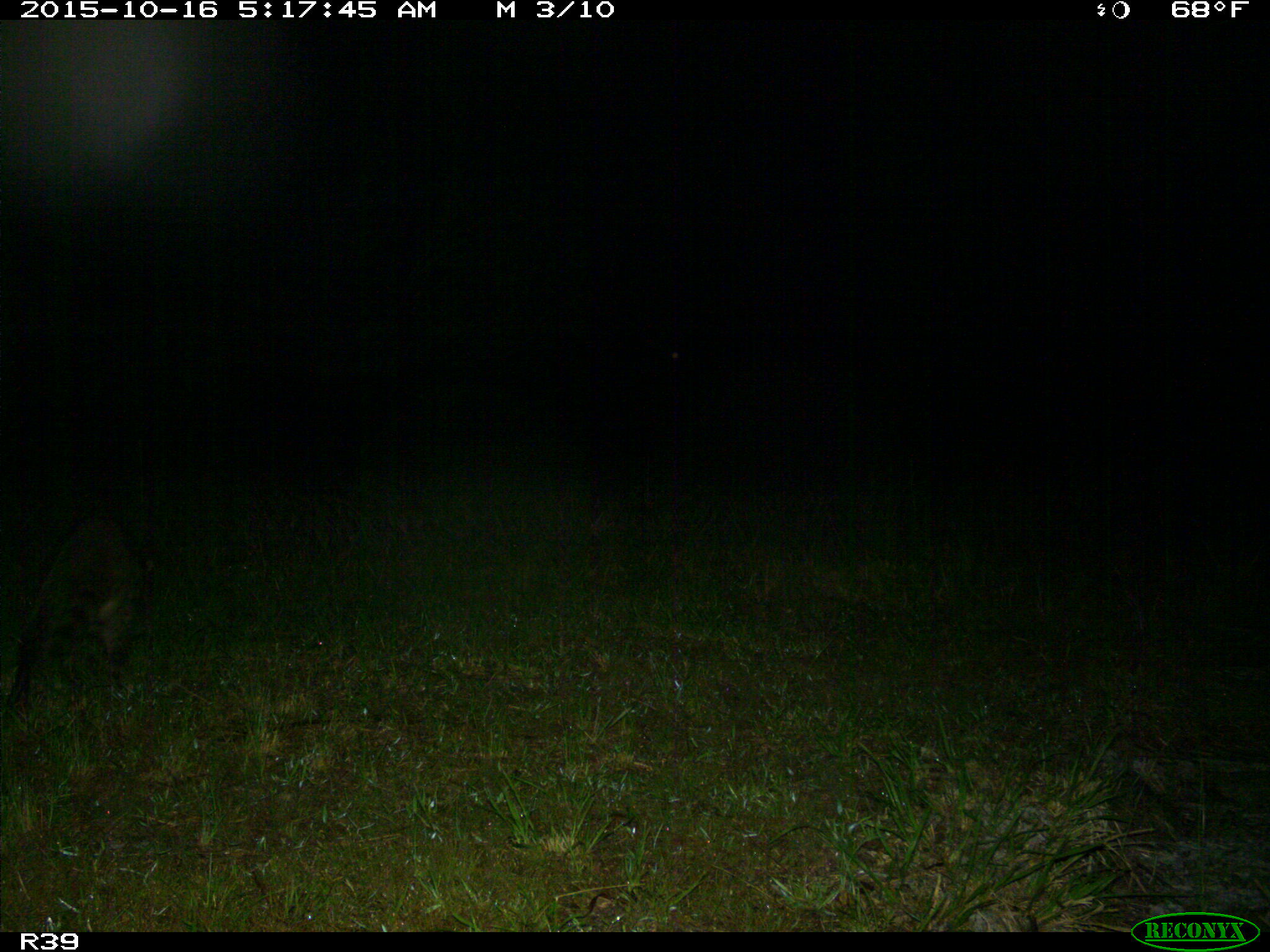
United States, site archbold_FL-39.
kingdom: Animalia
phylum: Chordata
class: Mammalia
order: Carnivora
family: Procyonidae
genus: Procyon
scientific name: Procyon lotor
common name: common raccoon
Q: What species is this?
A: Procyon lotor (common raccoon).